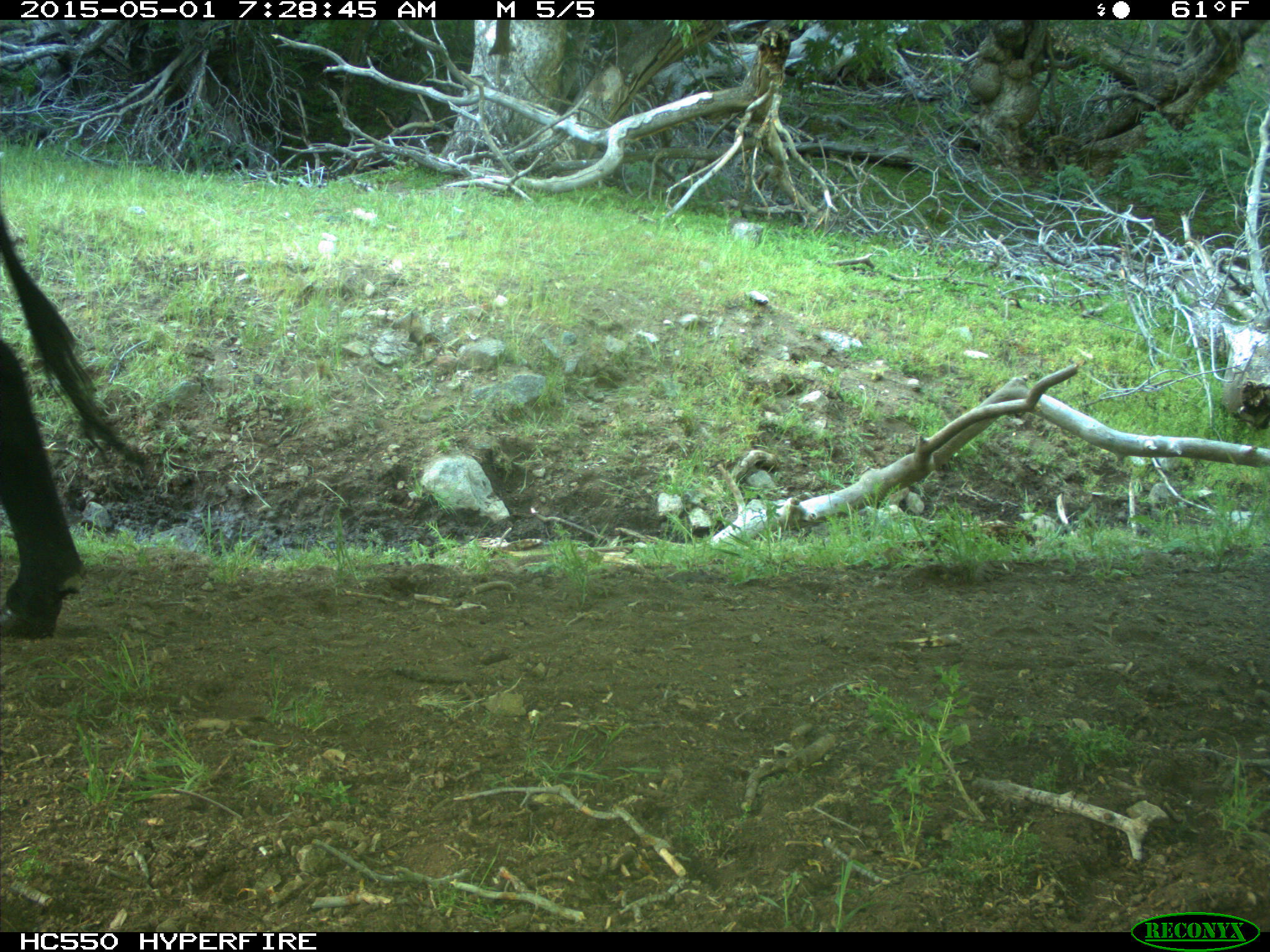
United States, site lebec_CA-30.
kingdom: Animalia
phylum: Chordata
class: Mammalia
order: Artiodactyla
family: Bovidae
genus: Bos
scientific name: Bos taurus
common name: domestic cow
Bos taurus (domestic cow).